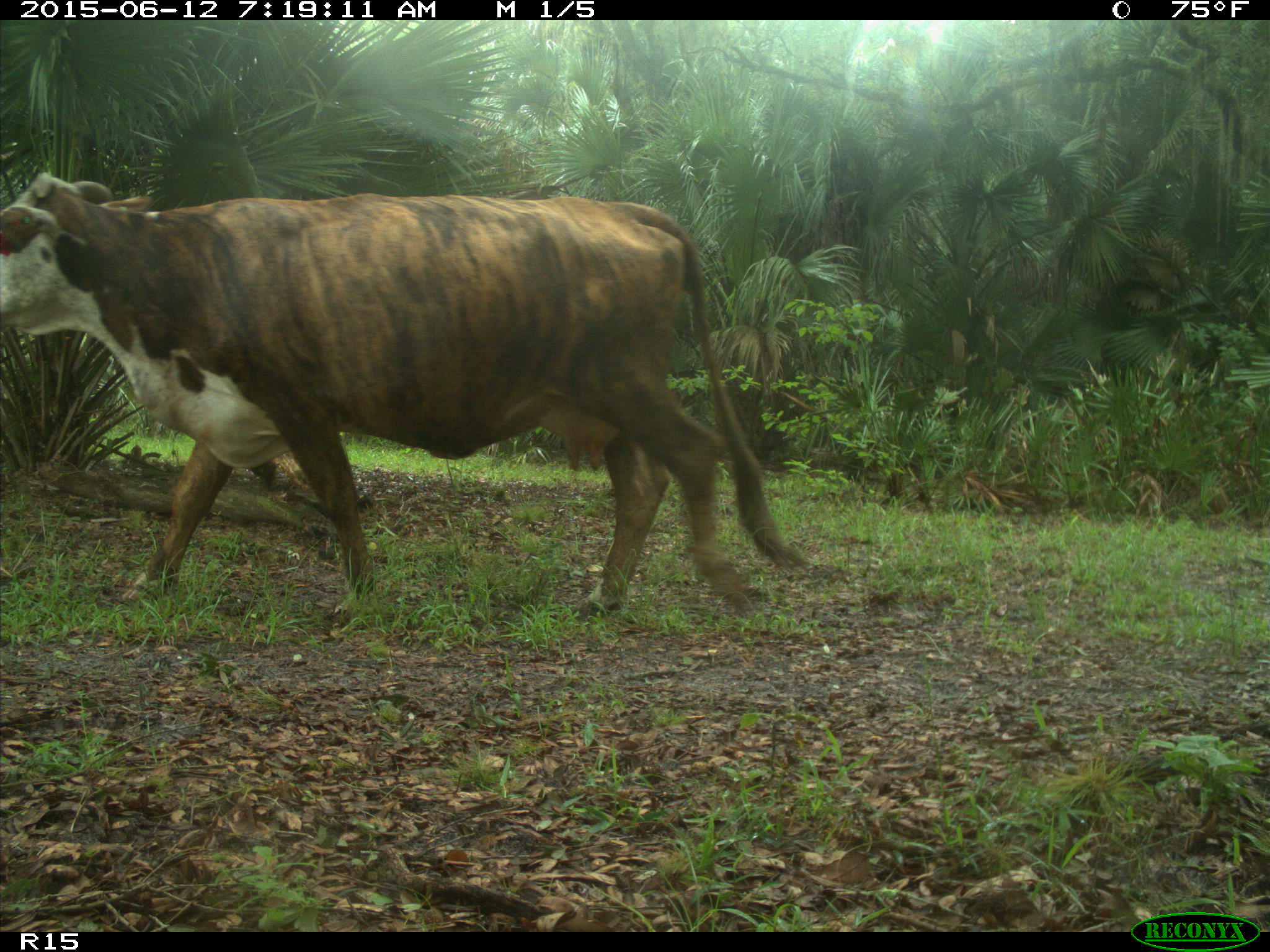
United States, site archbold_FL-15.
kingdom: Animalia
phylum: Chordata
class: Mammalia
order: Artiodactyla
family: Bovidae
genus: Bos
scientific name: Bos taurus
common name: domestic cow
Bos taurus (domestic cow).